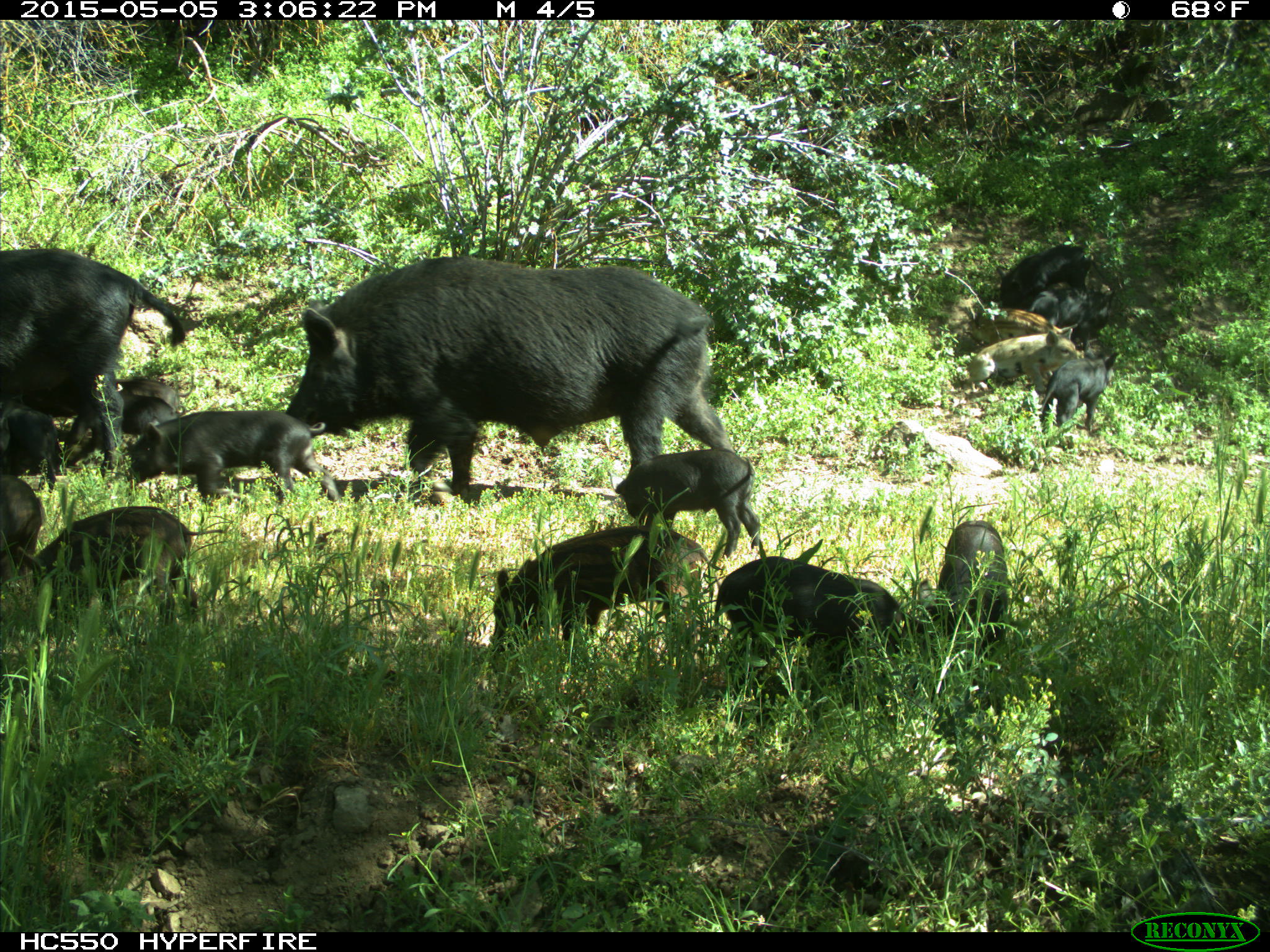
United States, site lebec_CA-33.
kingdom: Animalia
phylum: Chordata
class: Mammalia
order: Artiodactyla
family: Suidae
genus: Sus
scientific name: Sus scrofa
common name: wild boar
Sus scrofa (wild boar).